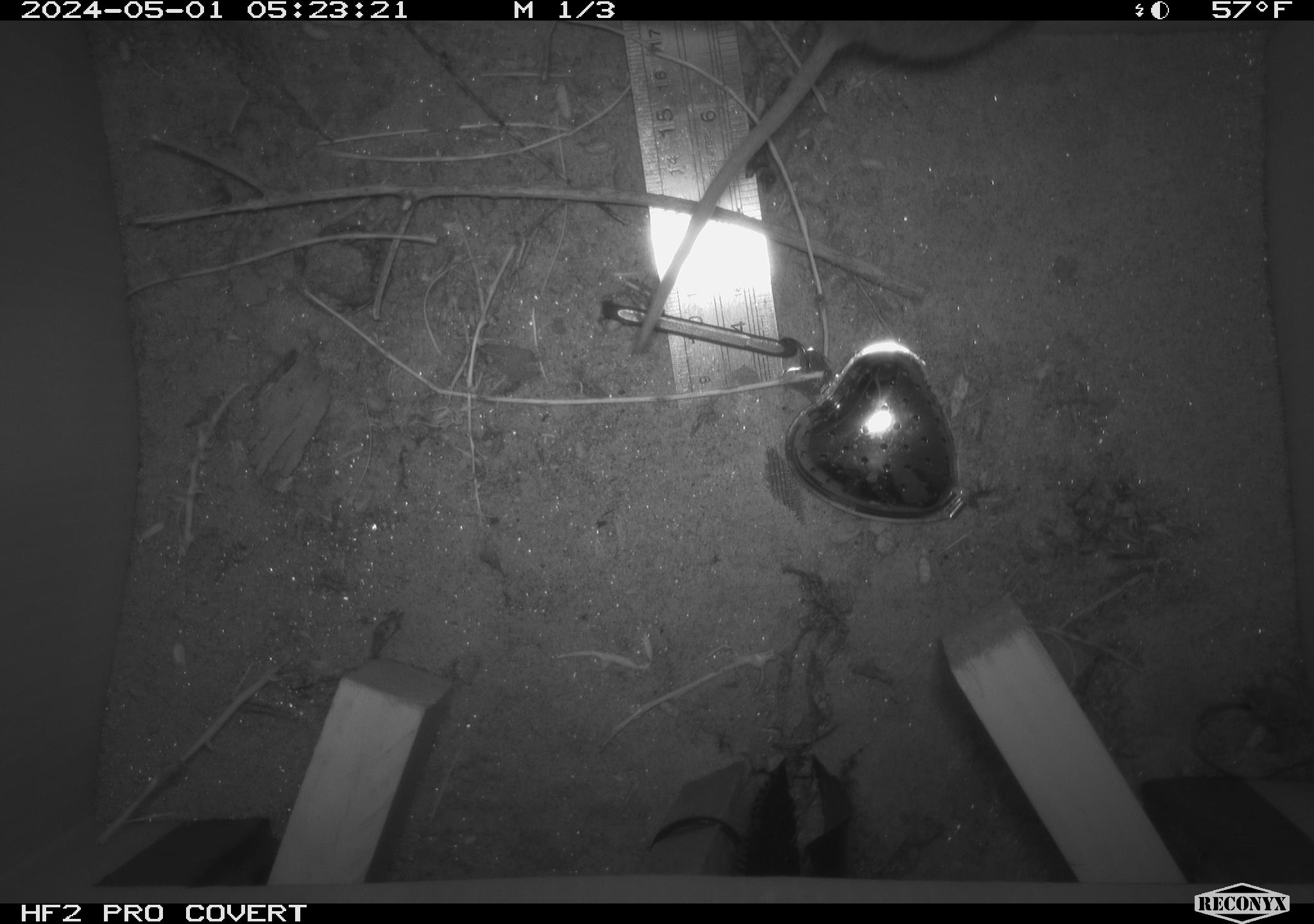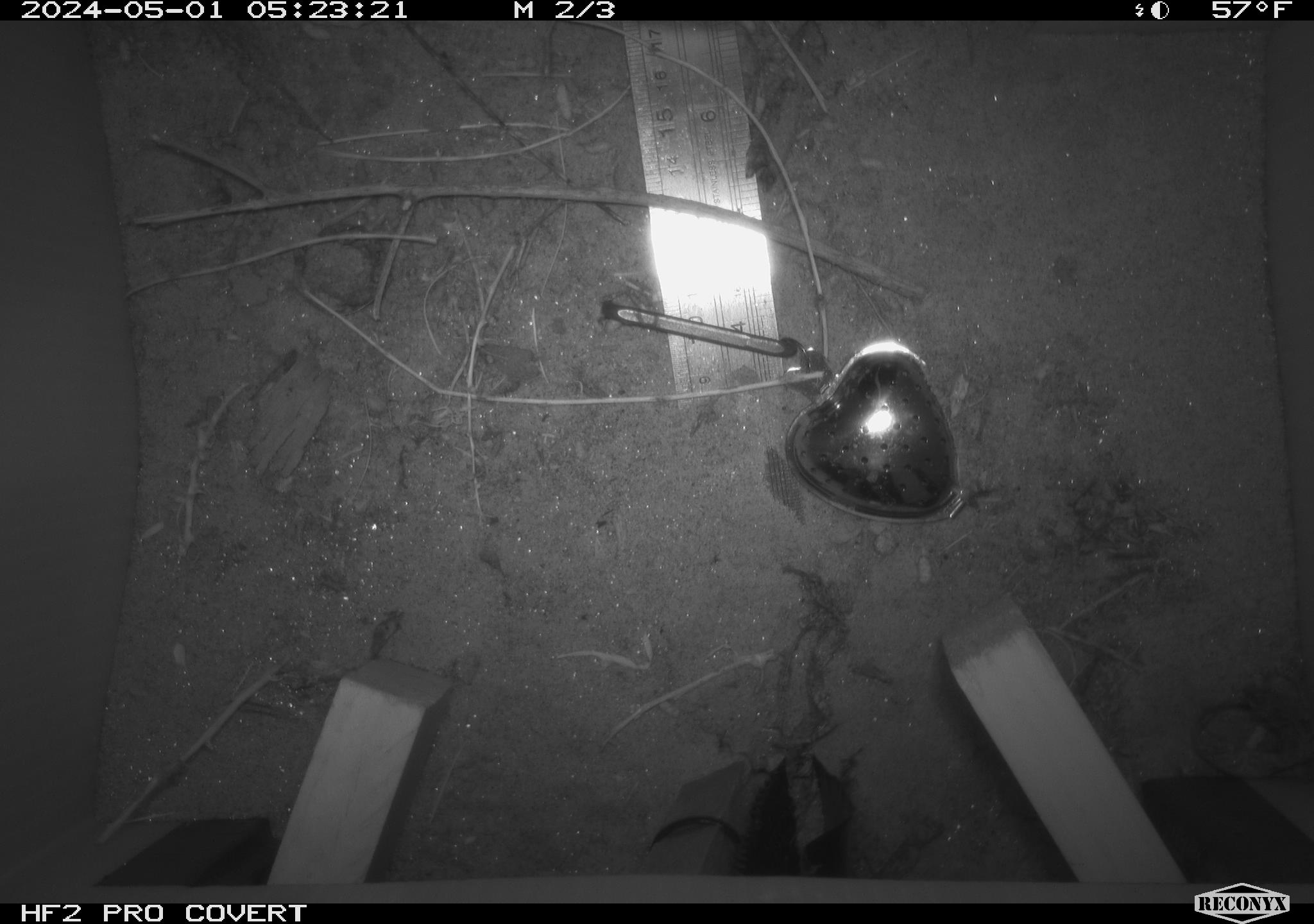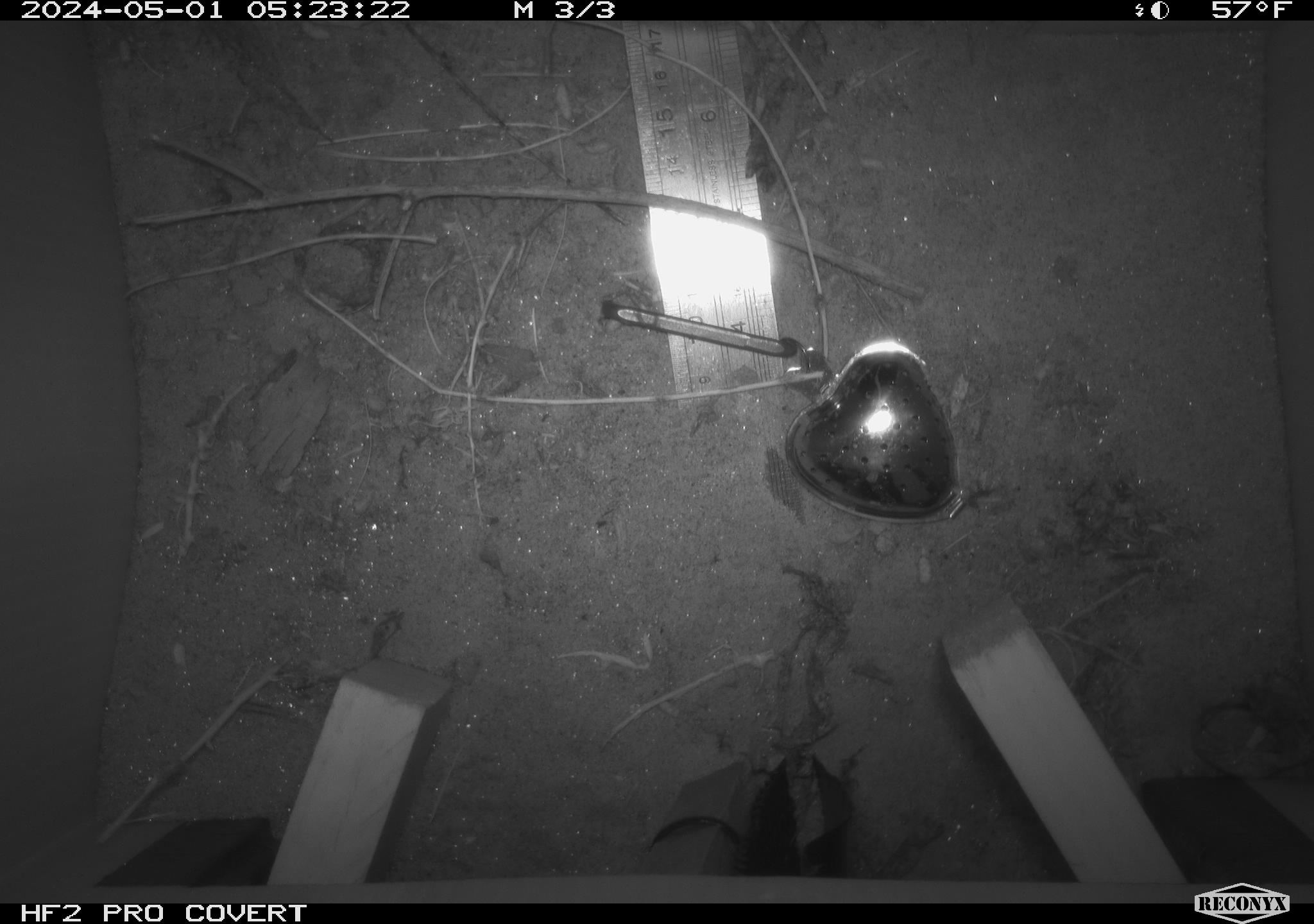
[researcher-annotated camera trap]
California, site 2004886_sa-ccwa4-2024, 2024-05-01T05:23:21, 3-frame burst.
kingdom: Animalia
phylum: Chordata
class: Mammalia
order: Rodentia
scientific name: Rodentia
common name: woodrat or rat or mouse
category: woodrat or rat or mouse species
Woodrat or rat or mouse species (woodrat or rat or mouse) (Rodentia).